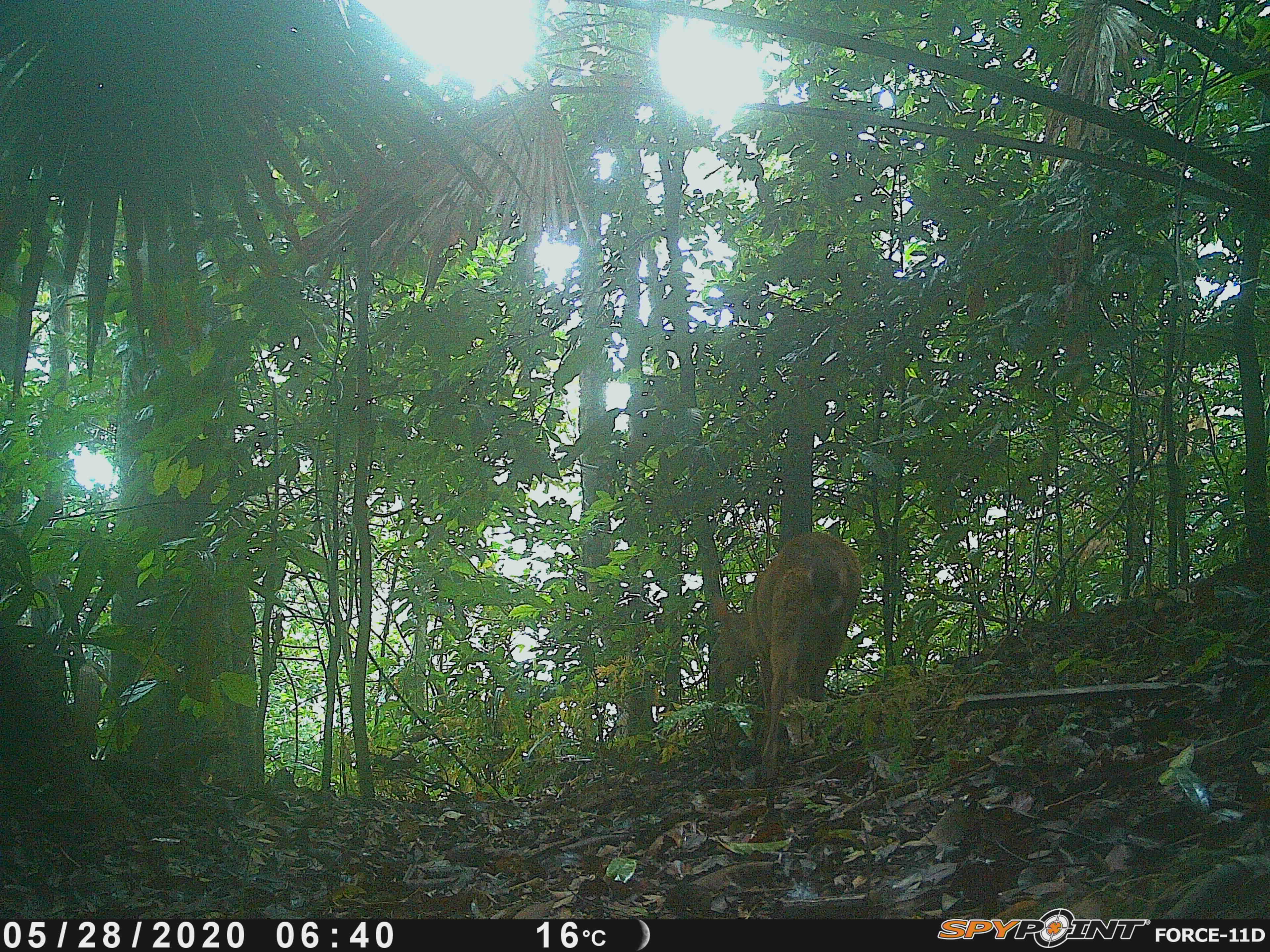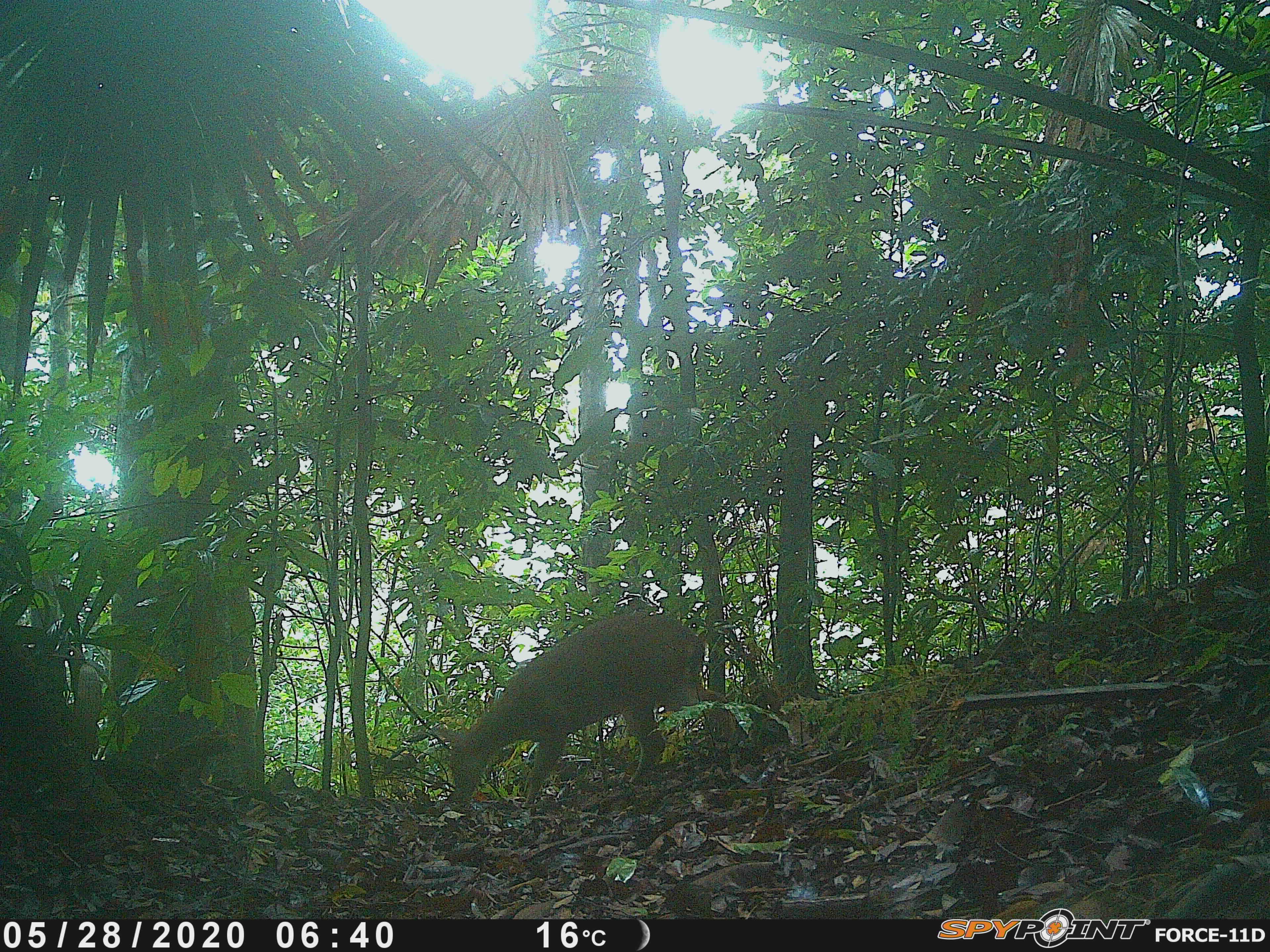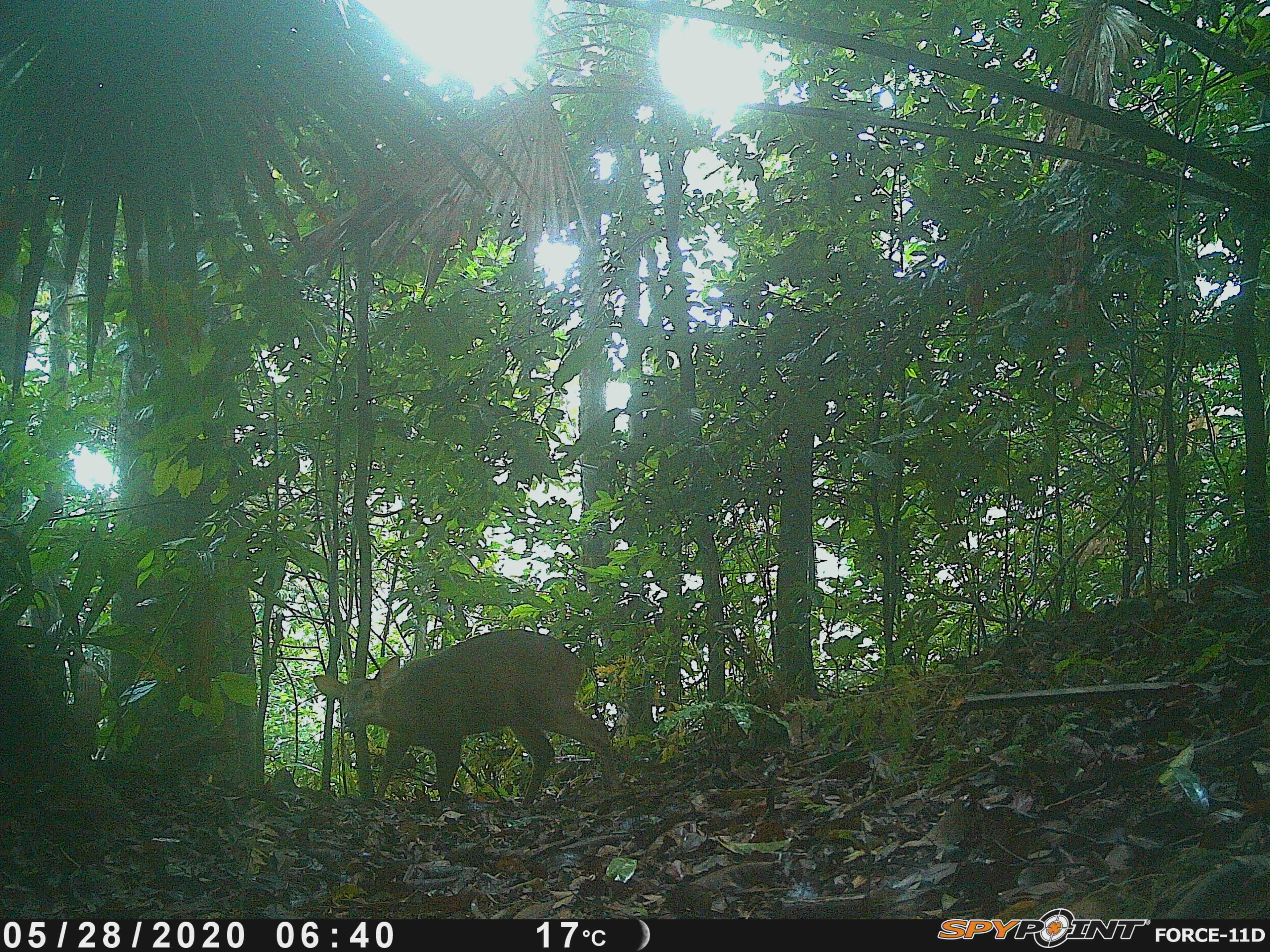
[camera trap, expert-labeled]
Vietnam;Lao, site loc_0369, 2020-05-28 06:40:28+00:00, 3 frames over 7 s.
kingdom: Animalia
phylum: Chordata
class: Mammalia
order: Artiodactyla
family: Cervidae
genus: Muntiacus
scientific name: Muntiacus vuquangensis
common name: large-antlered muntjac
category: large antlered muntjac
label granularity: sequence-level